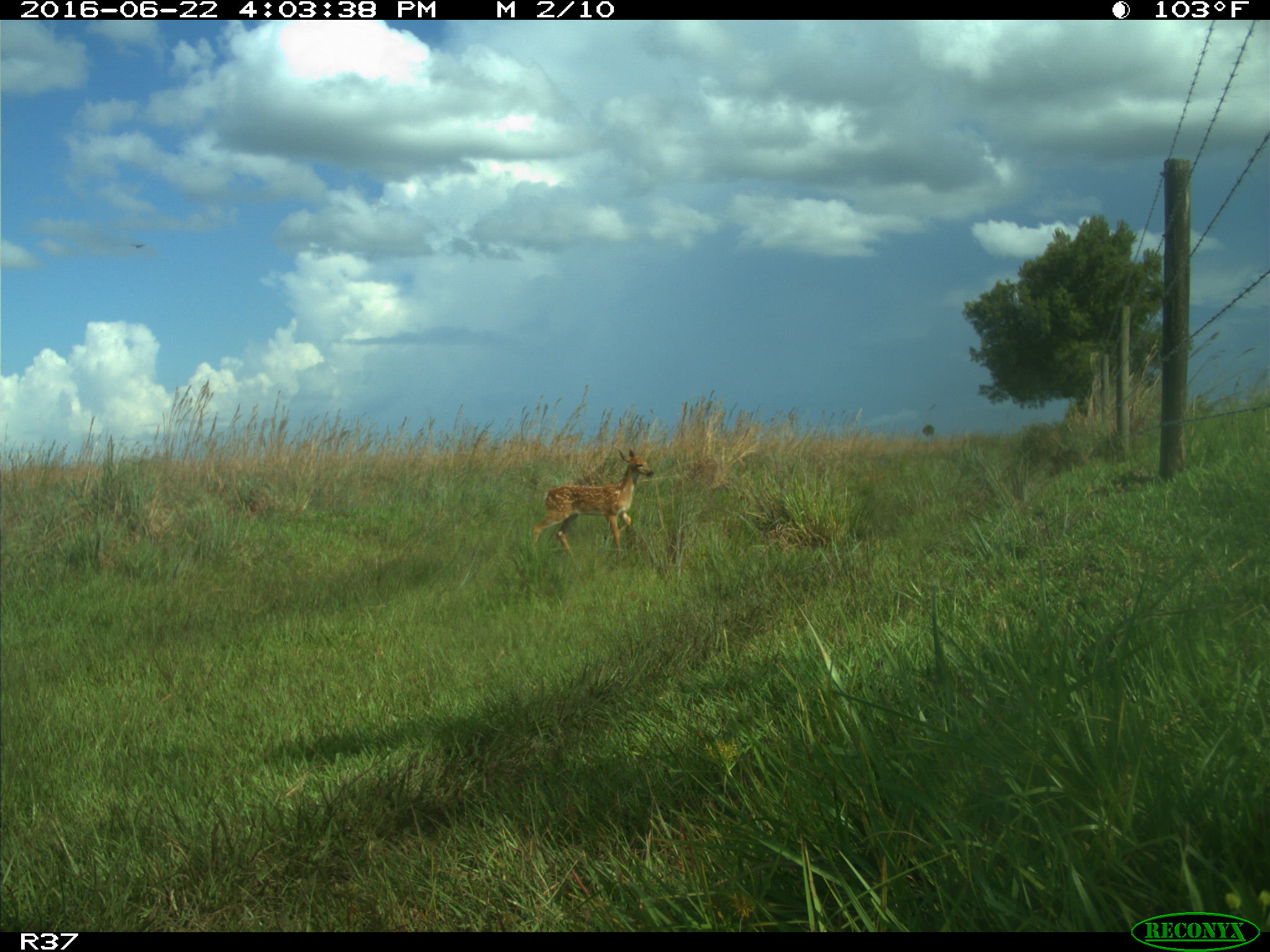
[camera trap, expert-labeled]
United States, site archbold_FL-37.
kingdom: Animalia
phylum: Chordata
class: Mammalia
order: Artiodactyla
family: Cervidae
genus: Odocoileus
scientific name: Odocoileus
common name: deer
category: unidentified deer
Unidentified deer (deer) (Odocoileus).